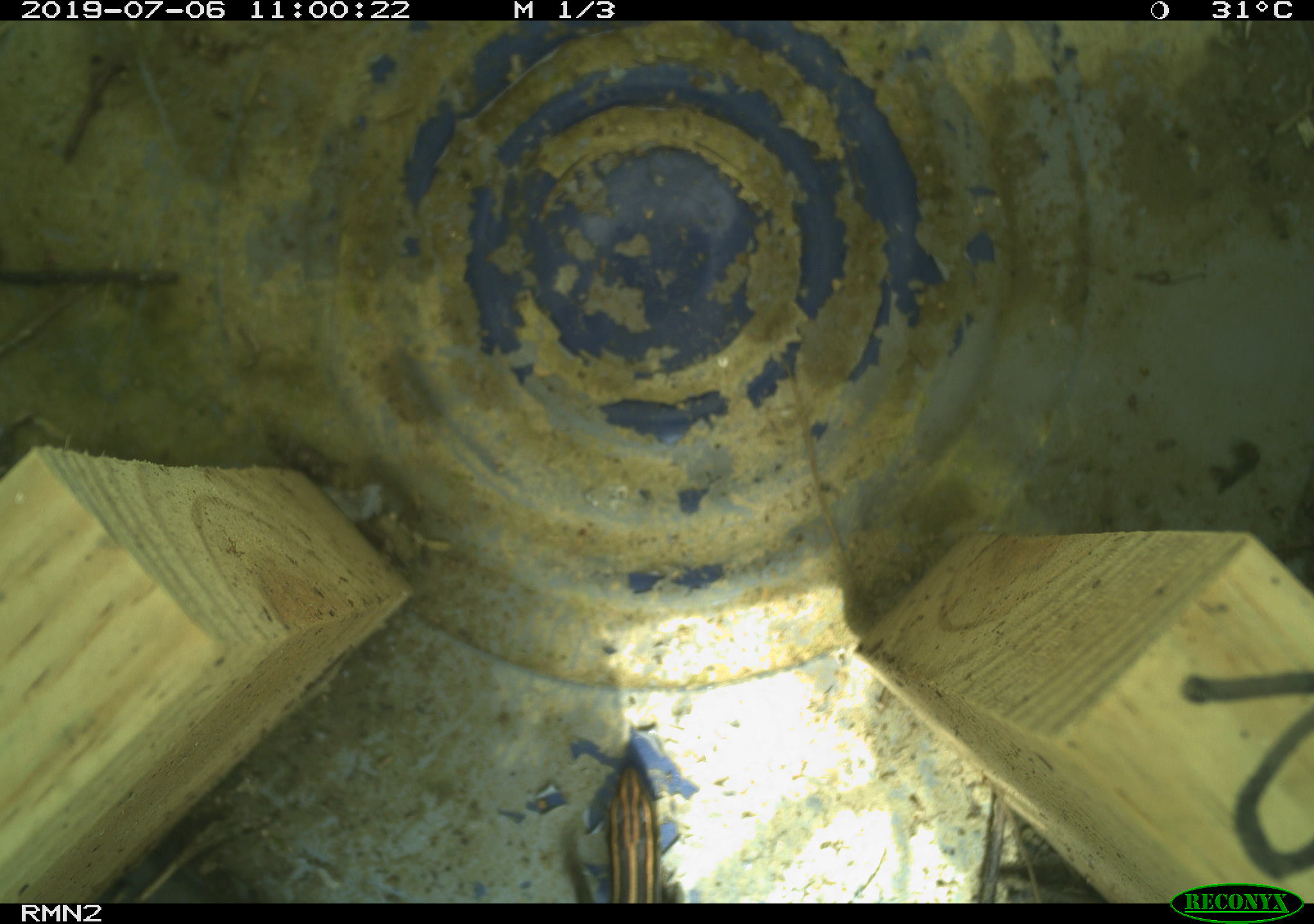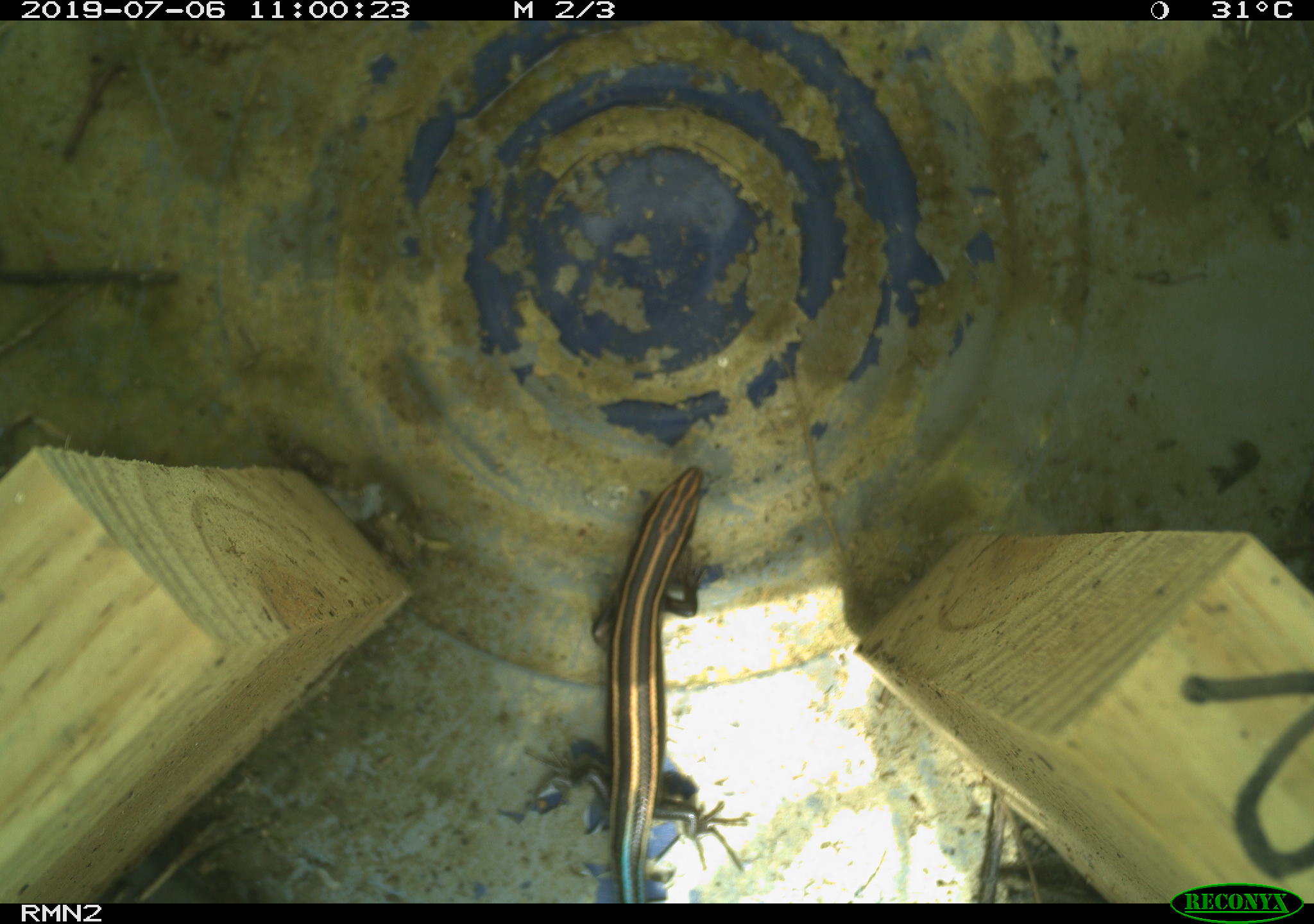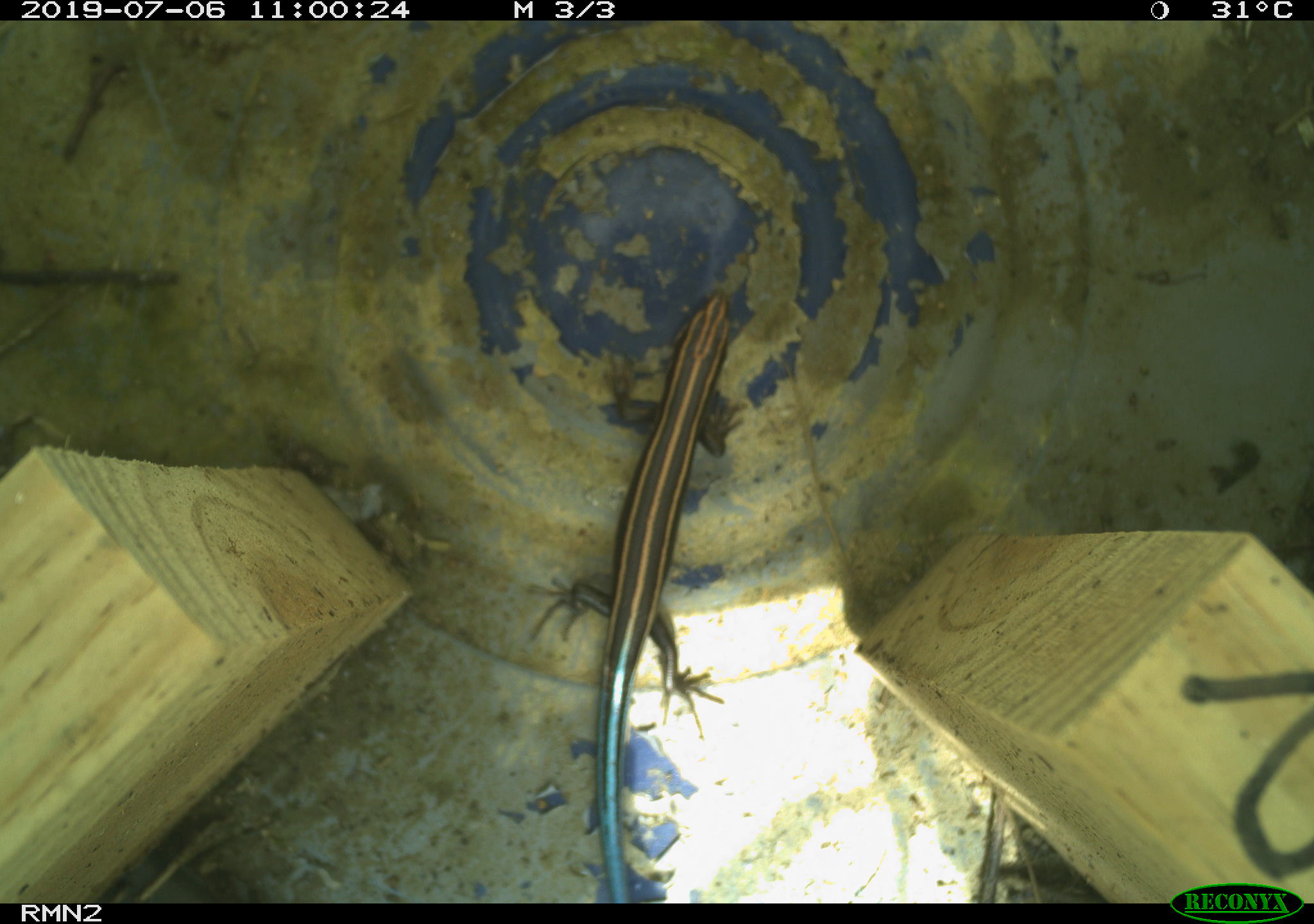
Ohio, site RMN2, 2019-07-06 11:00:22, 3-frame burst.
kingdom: Animalia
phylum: Chordata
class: Reptilia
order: Squamata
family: Scincidae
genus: Plestiodon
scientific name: Plestiodon fasciatus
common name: common five-lined skink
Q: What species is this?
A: Common five-lined skink (Plestiodon fasciatus).